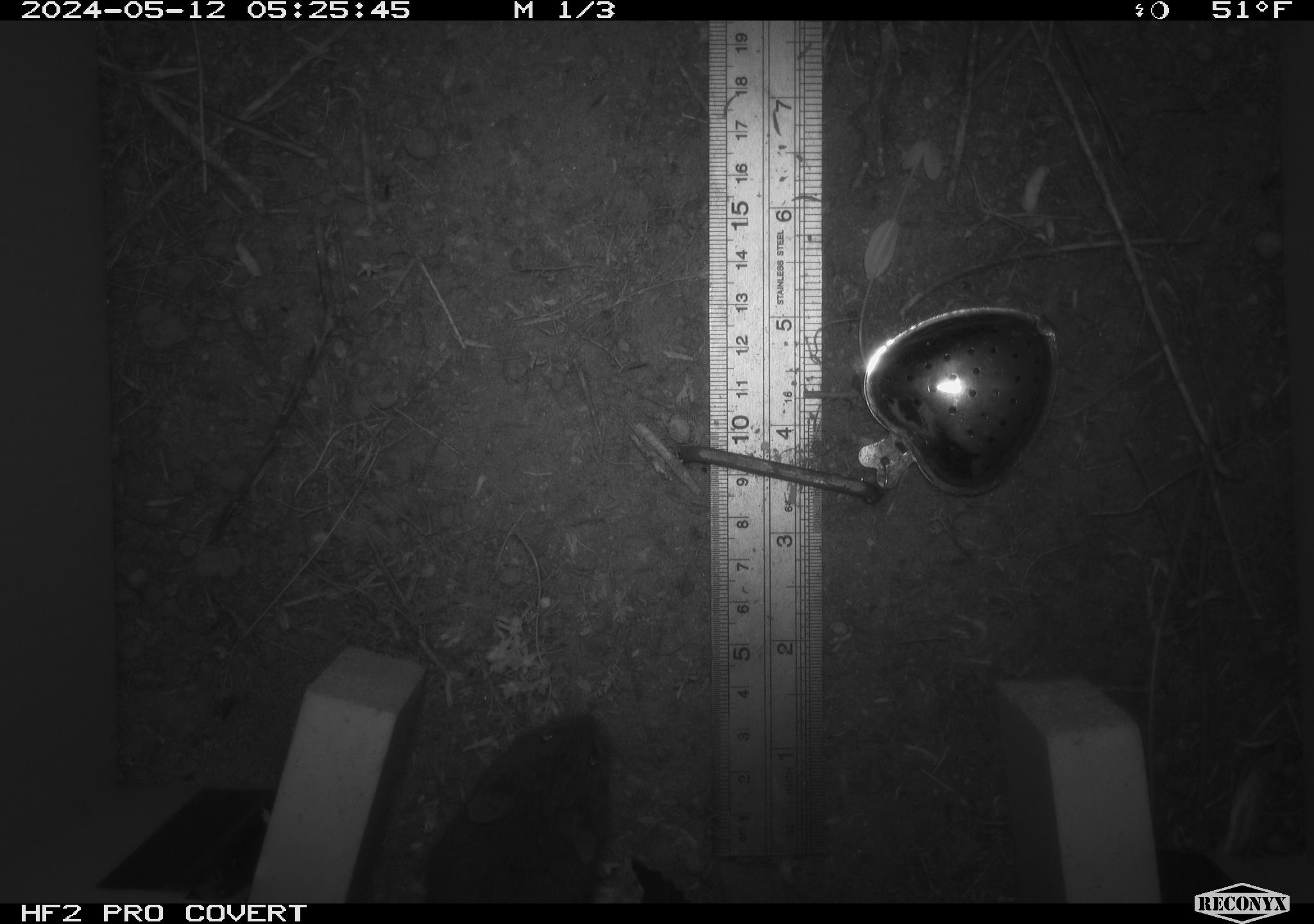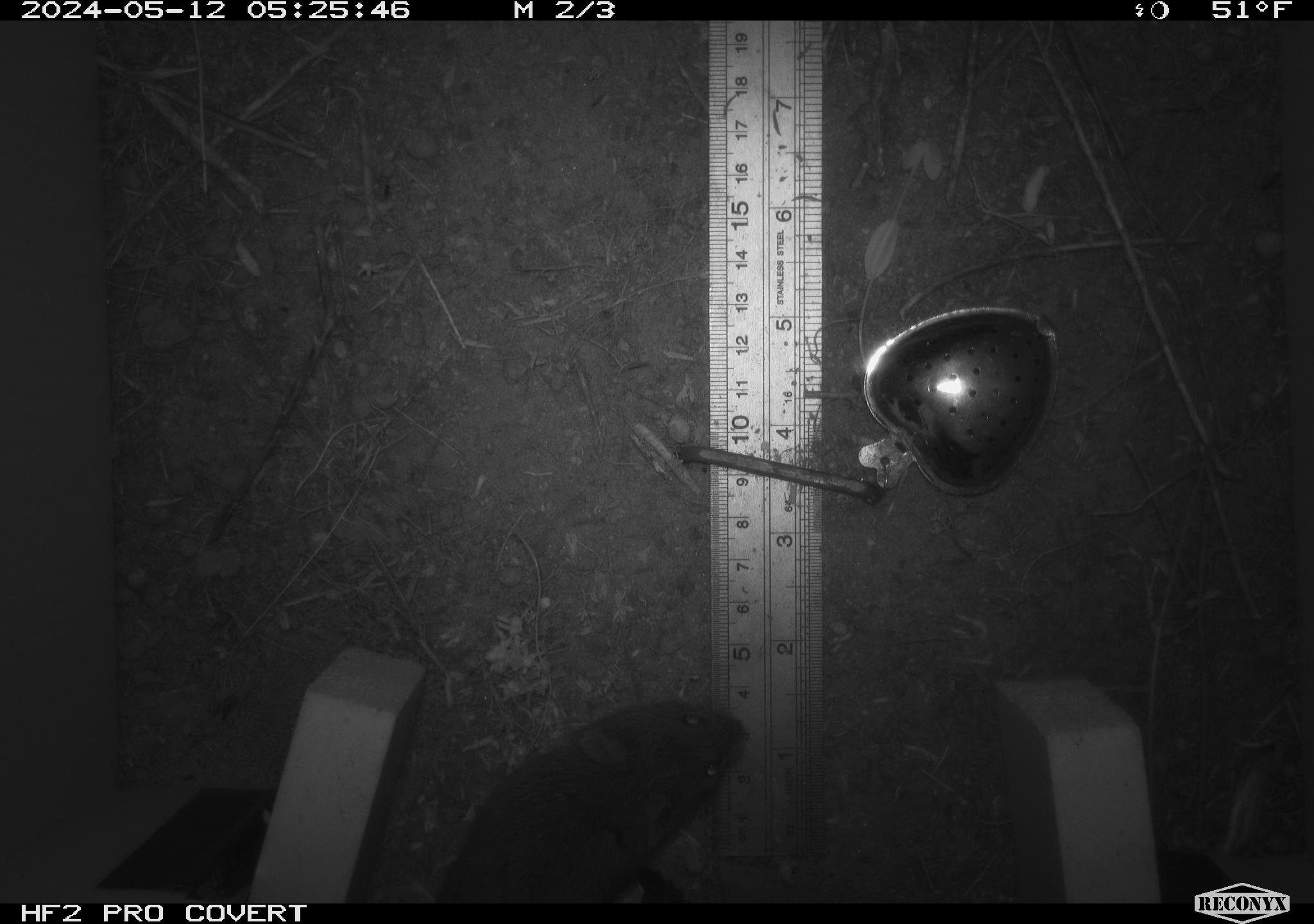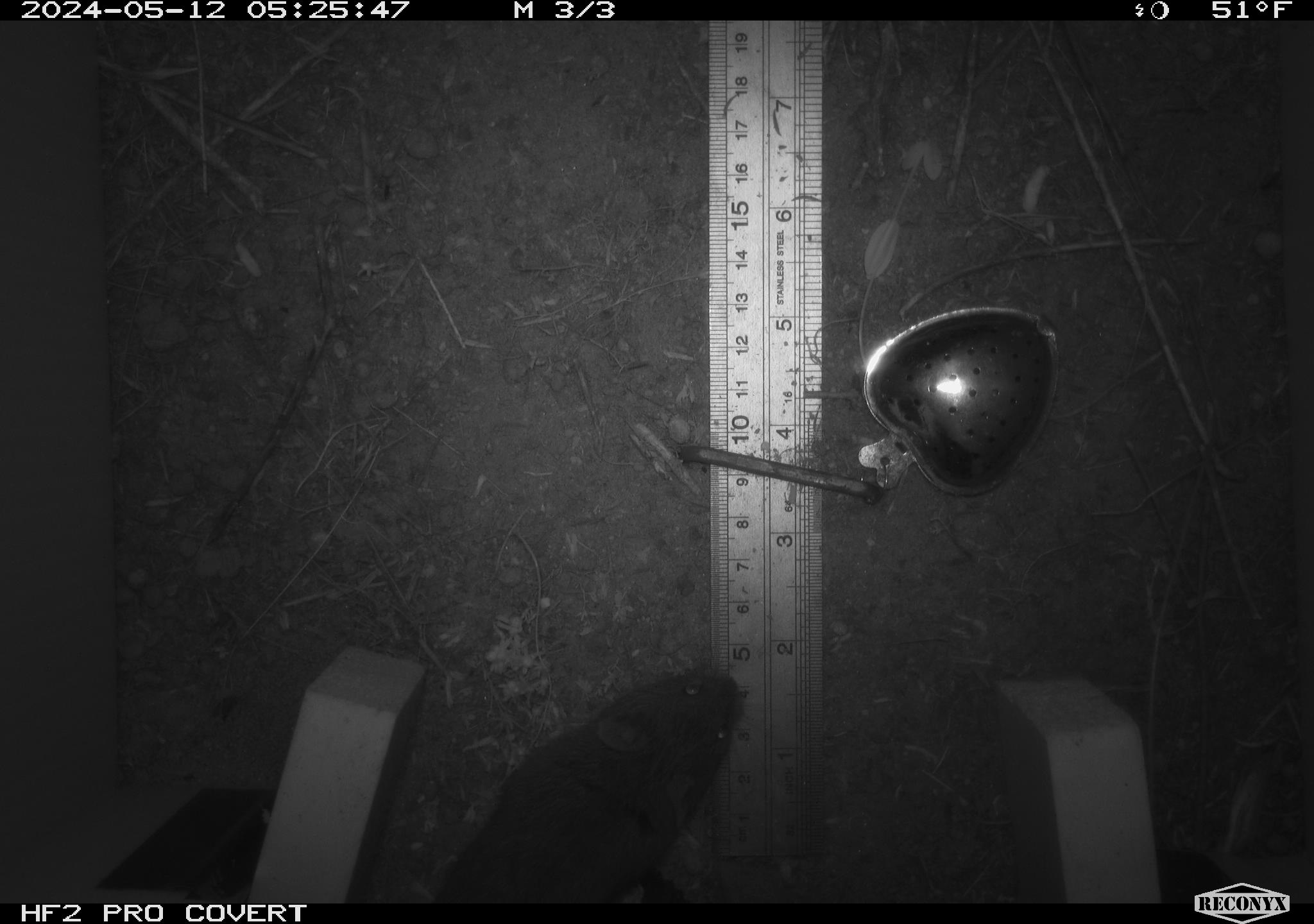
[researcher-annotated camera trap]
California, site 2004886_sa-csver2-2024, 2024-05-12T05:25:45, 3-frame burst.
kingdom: Animalia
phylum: Chordata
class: Mammalia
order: Rodentia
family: Cricetidae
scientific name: Arvicolinae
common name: voles, lemmings, and muskrats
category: arvicolinae subfamily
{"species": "arvicolinae subfamily (voles, lemmings, and muskrats) (Arvicolinae)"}